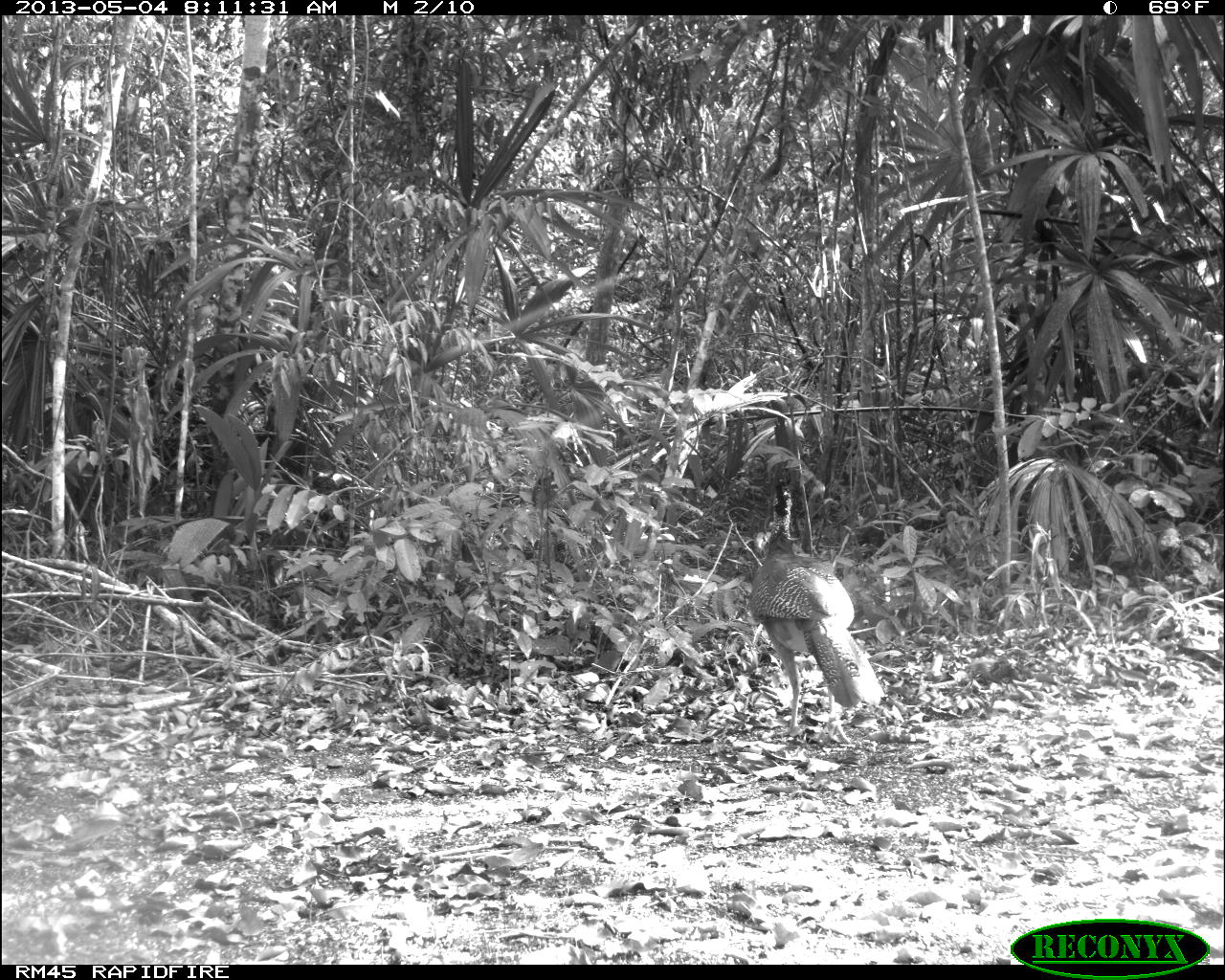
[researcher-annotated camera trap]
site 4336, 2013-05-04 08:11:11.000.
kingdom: Animalia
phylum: Chordata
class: Aves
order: Galliformes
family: Cracidae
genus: Crax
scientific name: Crax rubra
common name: great curassow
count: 1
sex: female